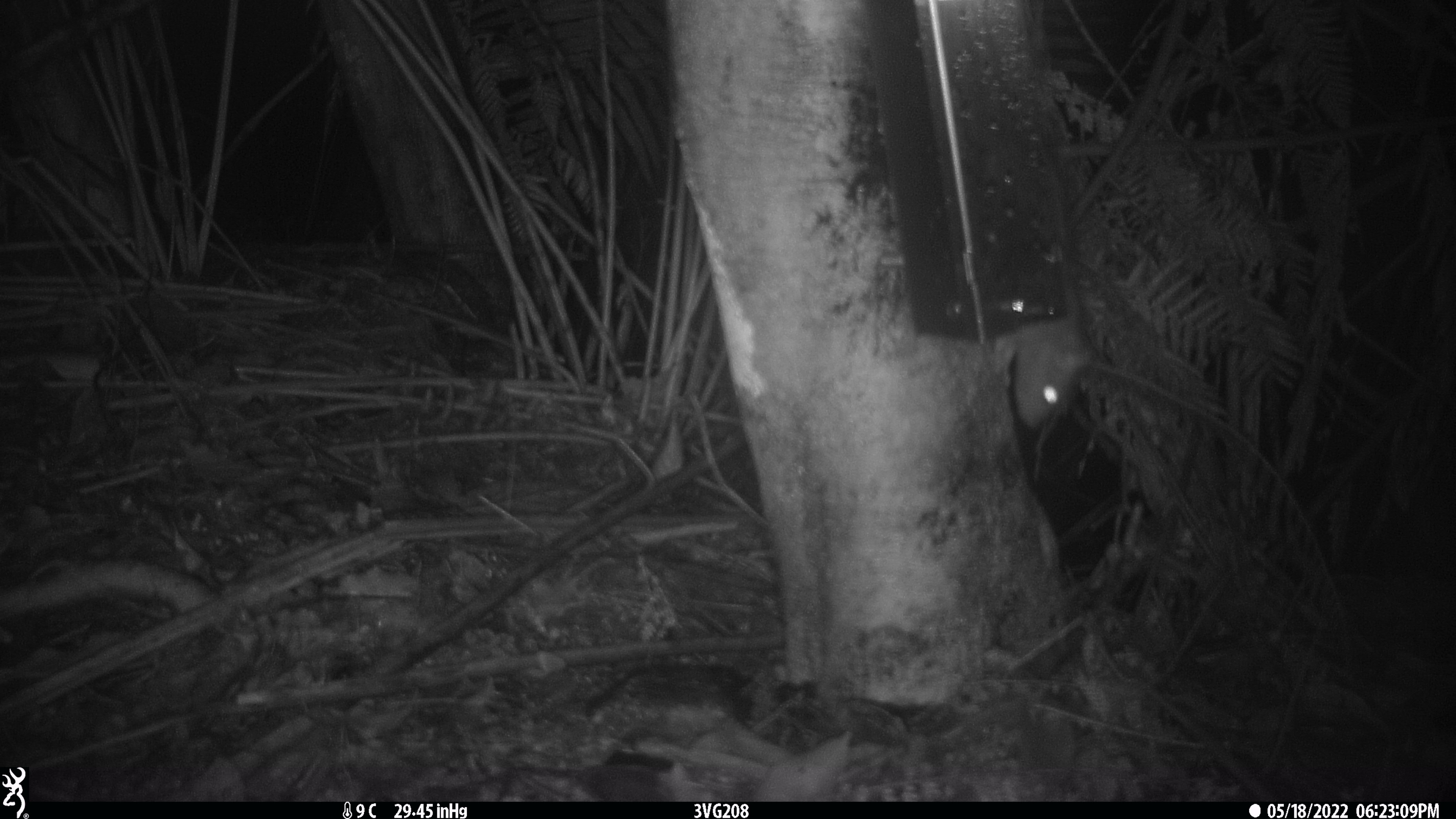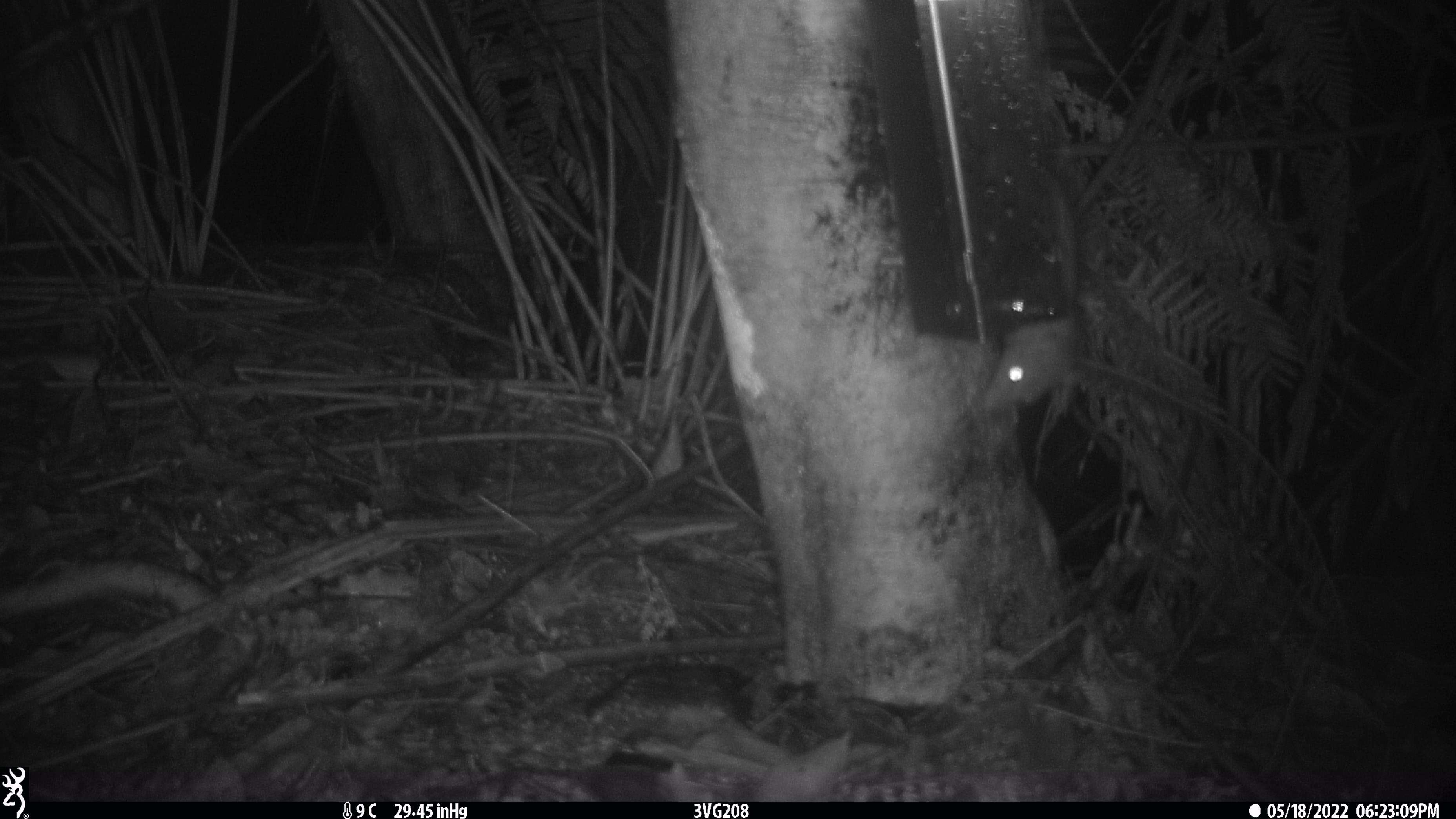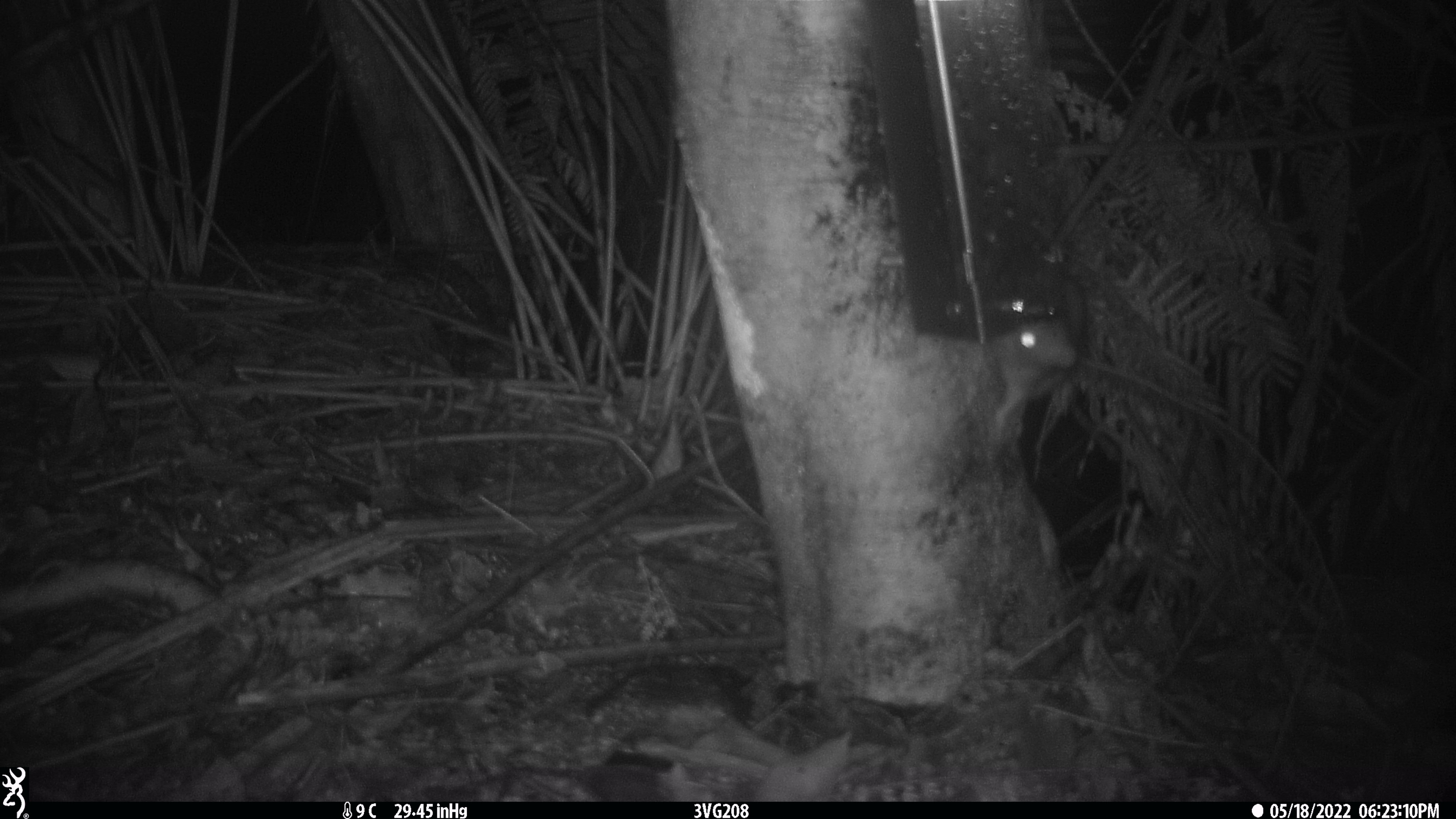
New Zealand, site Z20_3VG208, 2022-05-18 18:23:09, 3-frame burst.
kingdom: Animalia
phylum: Chordata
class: Mammalia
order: Rodentia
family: Muridae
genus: Rattus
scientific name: Rattus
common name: rat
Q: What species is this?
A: Rat (Rattus).